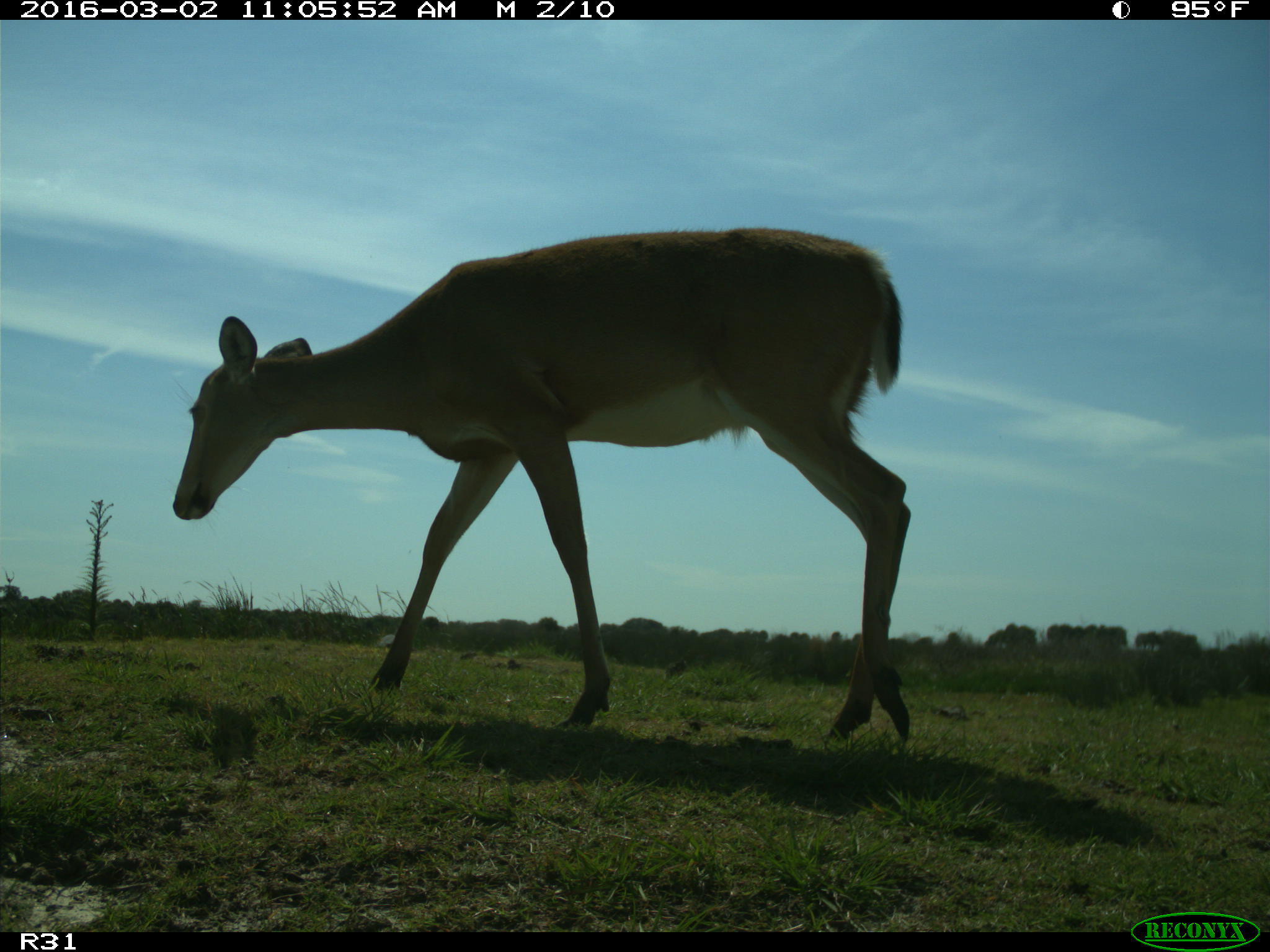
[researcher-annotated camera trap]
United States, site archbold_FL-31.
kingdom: Animalia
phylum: Chordata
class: Mammalia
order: Artiodactyla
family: Cervidae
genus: Odocoileus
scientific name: Odocoileus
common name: deer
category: unidentified deer